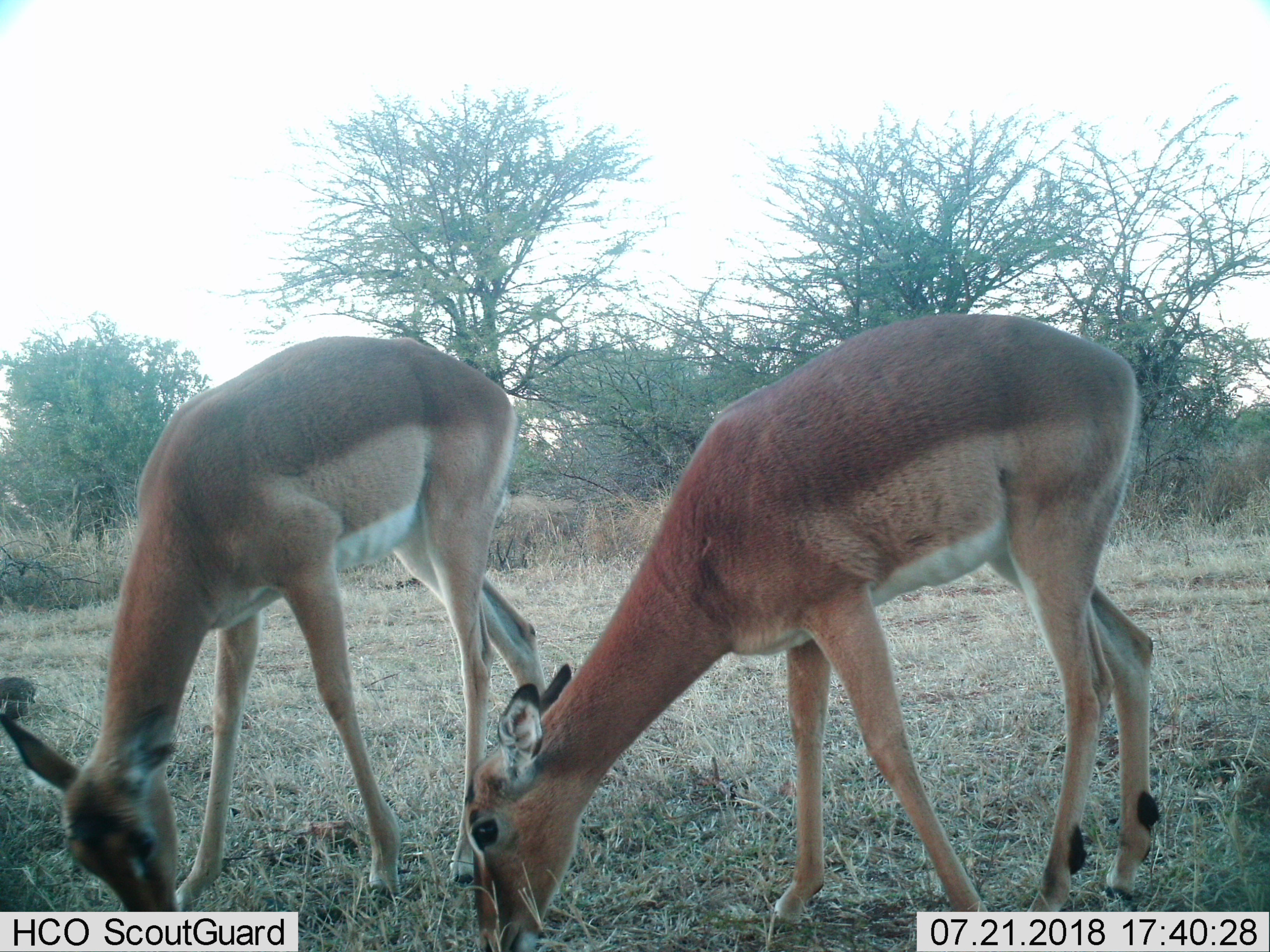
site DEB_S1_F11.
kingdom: Animalia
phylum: Chordata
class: Mammalia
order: Artiodactyla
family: Bovidae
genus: Aepyceros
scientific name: Aepyceros melampus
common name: impala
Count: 2.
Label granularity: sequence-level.